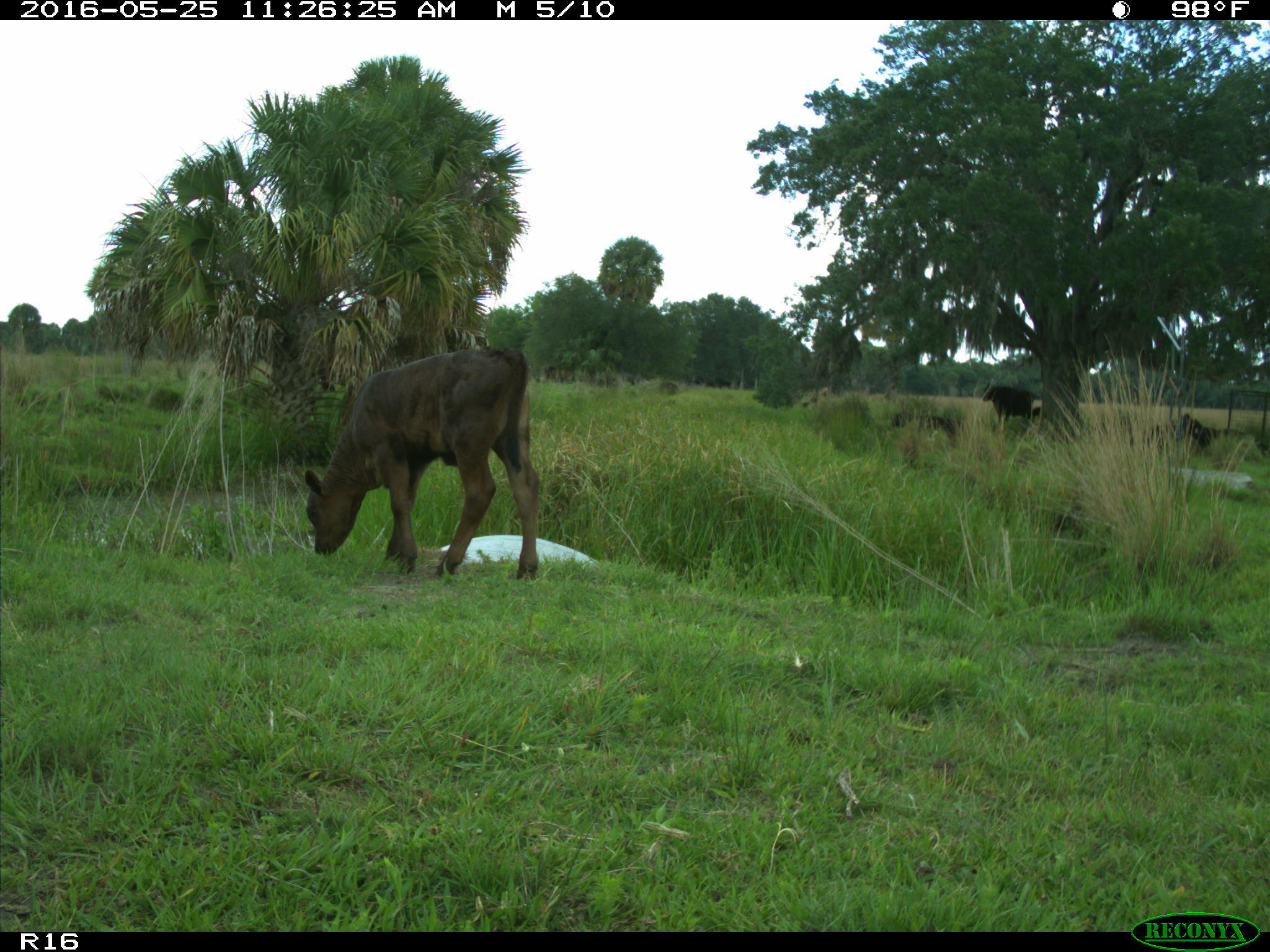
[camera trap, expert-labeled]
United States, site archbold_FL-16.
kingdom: Animalia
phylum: Chordata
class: Mammalia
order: Artiodactyla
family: Bovidae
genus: Bos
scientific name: Bos taurus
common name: domestic cow